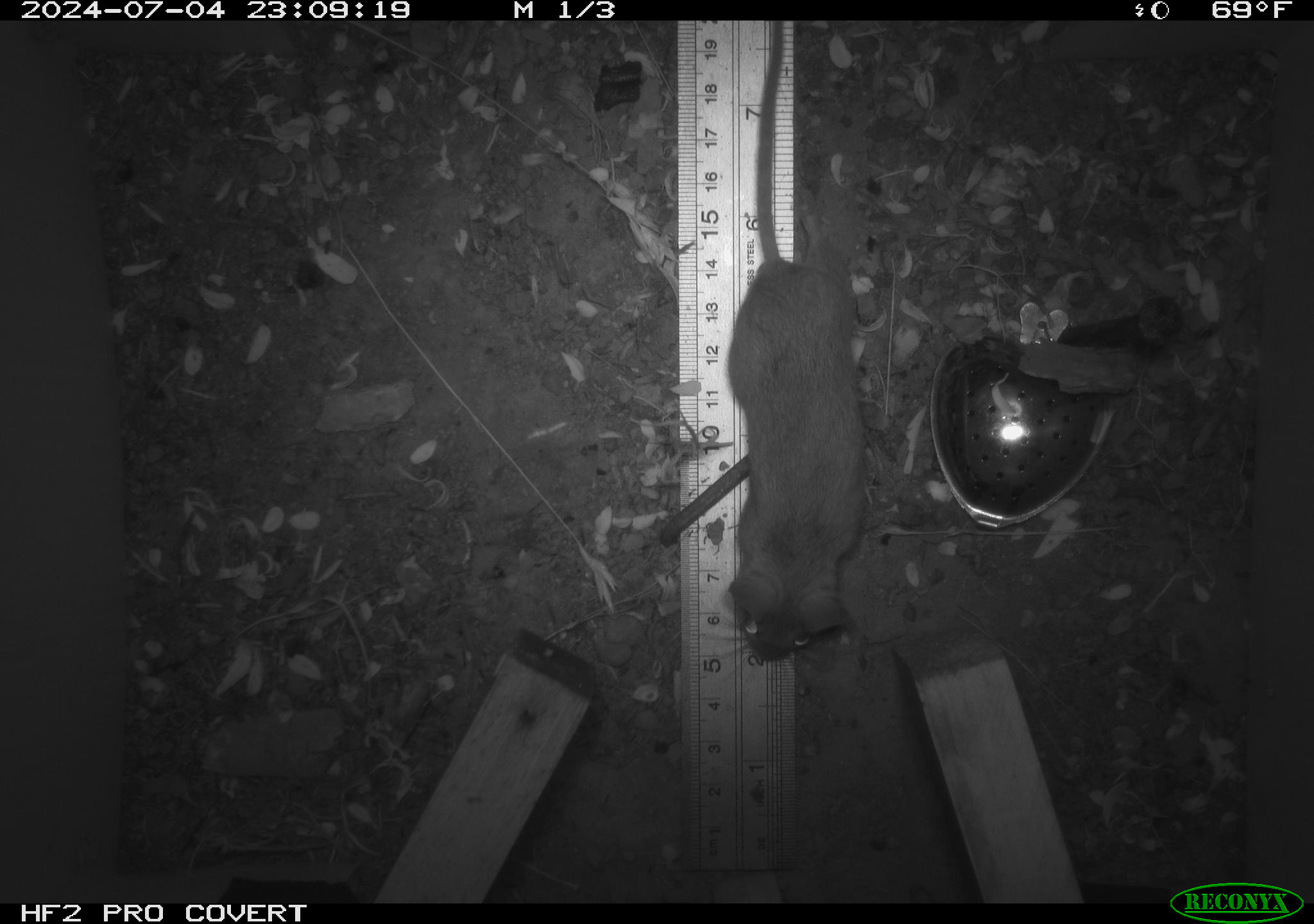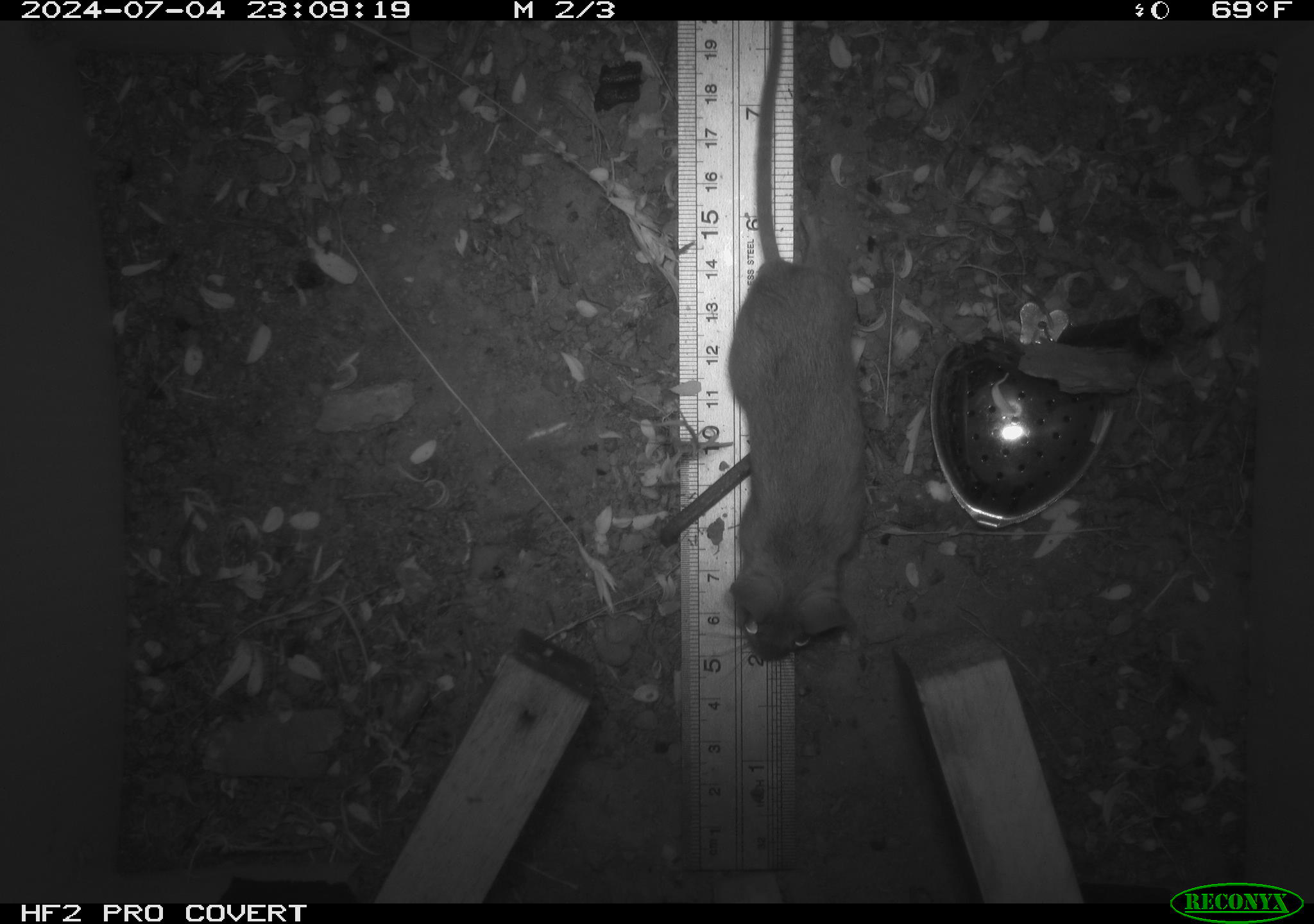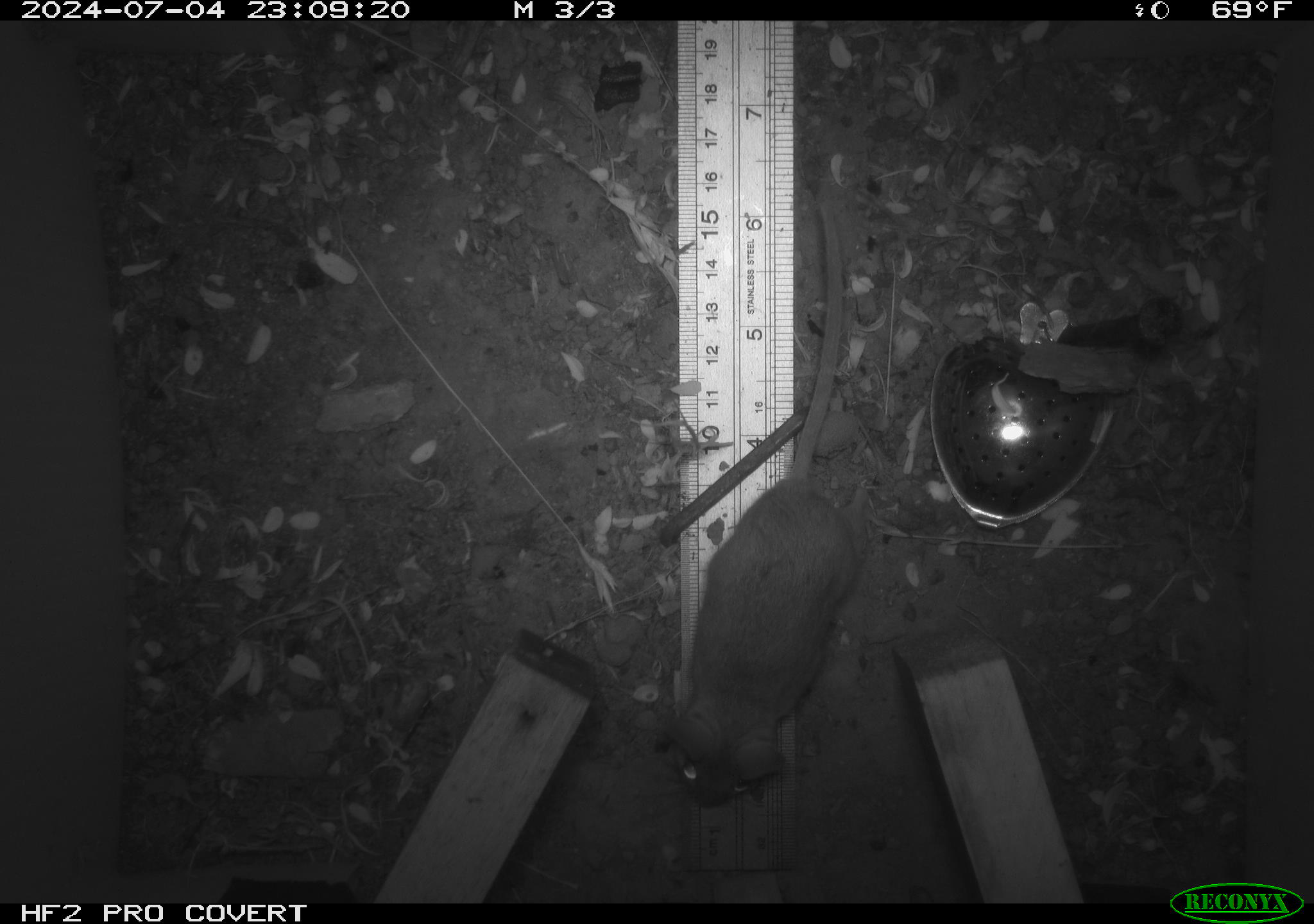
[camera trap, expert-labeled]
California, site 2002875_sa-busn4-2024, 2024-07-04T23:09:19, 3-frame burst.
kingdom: Animalia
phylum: Chordata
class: Mammalia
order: Rodentia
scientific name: Rodentia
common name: rodent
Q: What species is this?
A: Rodent (Rodentia).